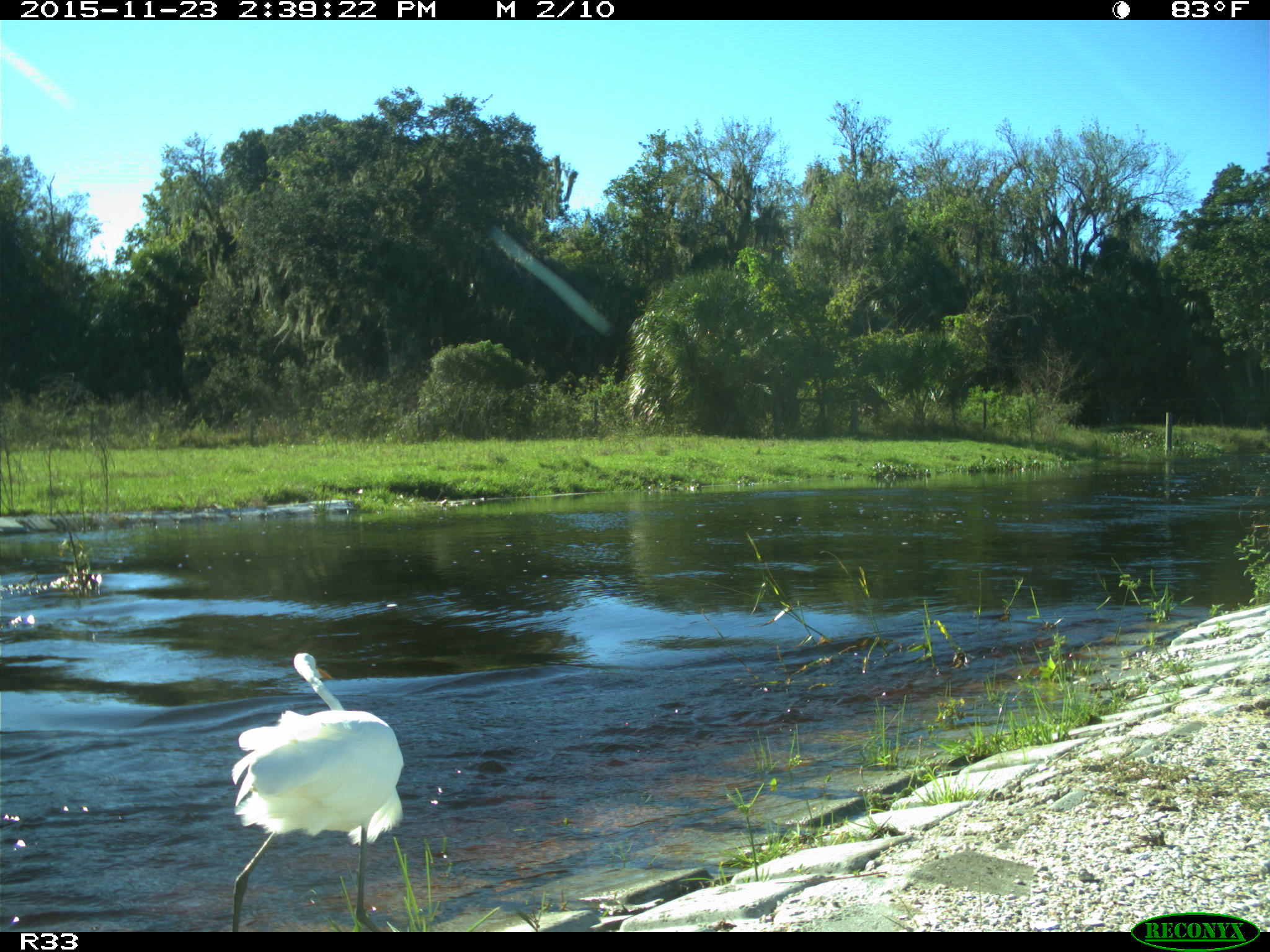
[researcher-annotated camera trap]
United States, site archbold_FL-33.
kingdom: Animalia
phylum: Chordata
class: Aves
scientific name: Aves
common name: birds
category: unidentified bird